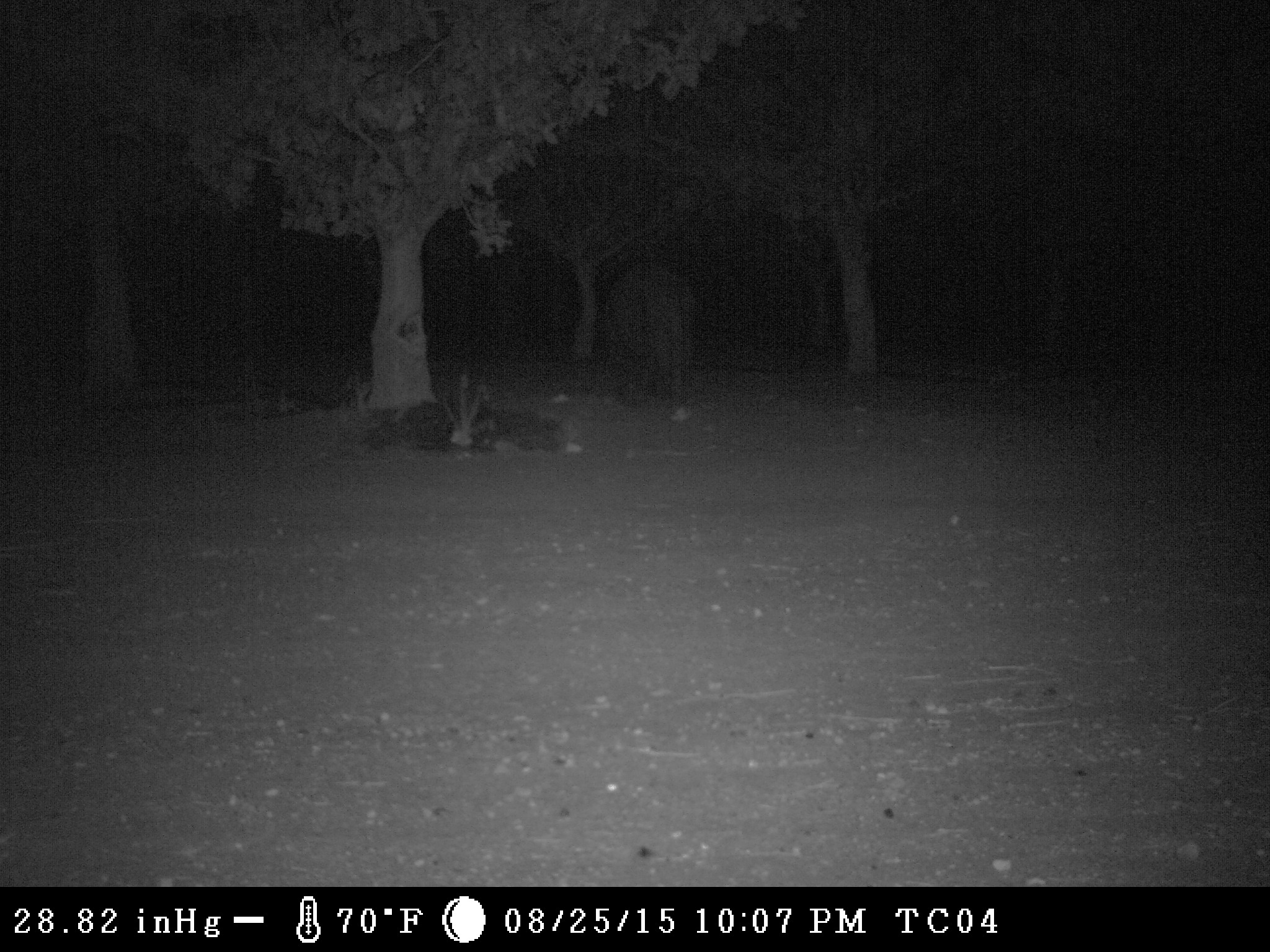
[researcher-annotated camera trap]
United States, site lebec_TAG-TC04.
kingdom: Animalia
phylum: Chordata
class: Mammalia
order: Artiodactyla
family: Suidae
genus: Sus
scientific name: Sus scrofa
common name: wild boar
Sus scrofa (wild boar).